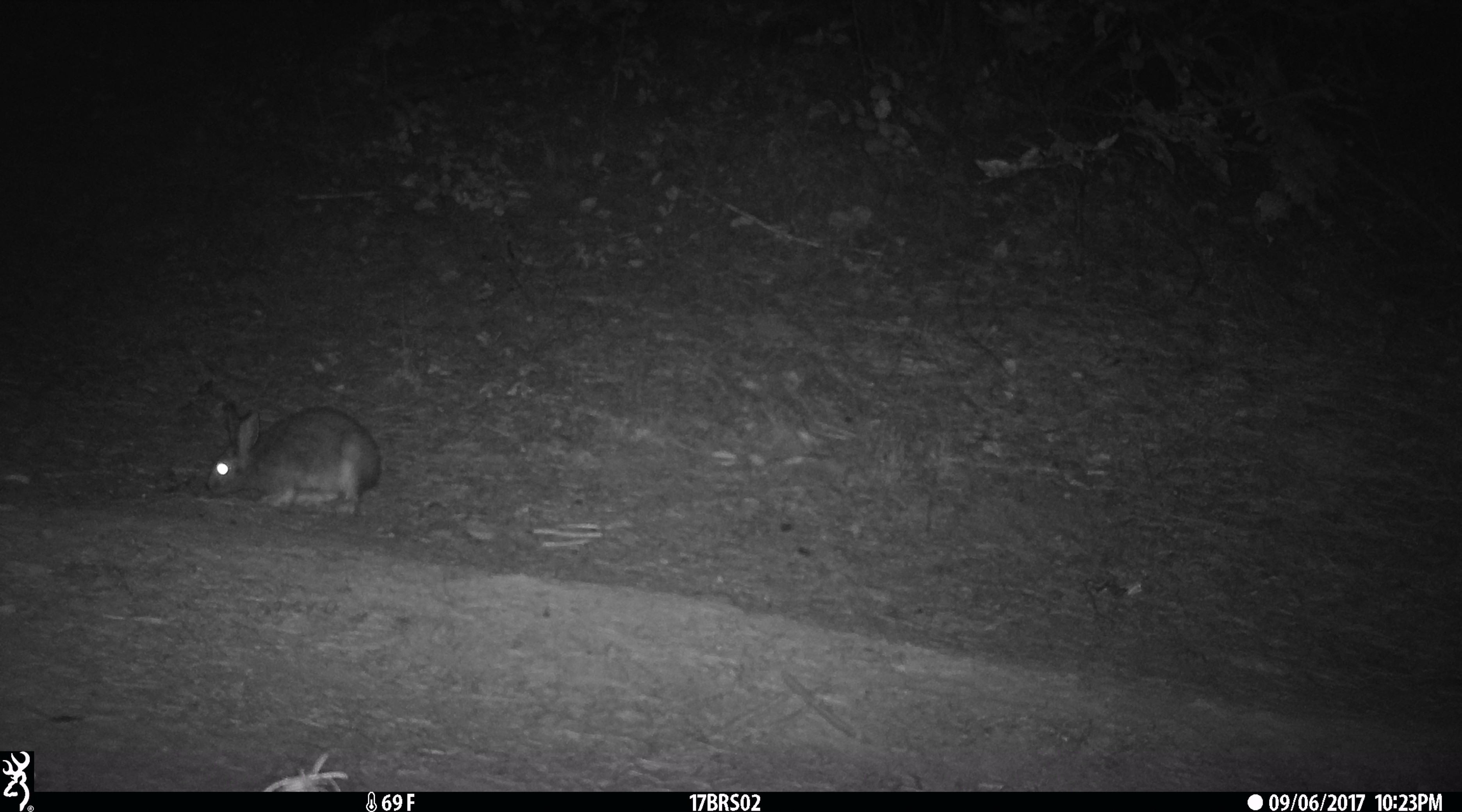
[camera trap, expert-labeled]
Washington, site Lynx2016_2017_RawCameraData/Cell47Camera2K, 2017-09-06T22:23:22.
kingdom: Animalia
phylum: Chordata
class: Mammalia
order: Lagomorpha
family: Leporidae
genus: Lepus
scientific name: Lepus americanus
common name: snowshoe hare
Lepus americanus (snowshoe hare). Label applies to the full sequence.